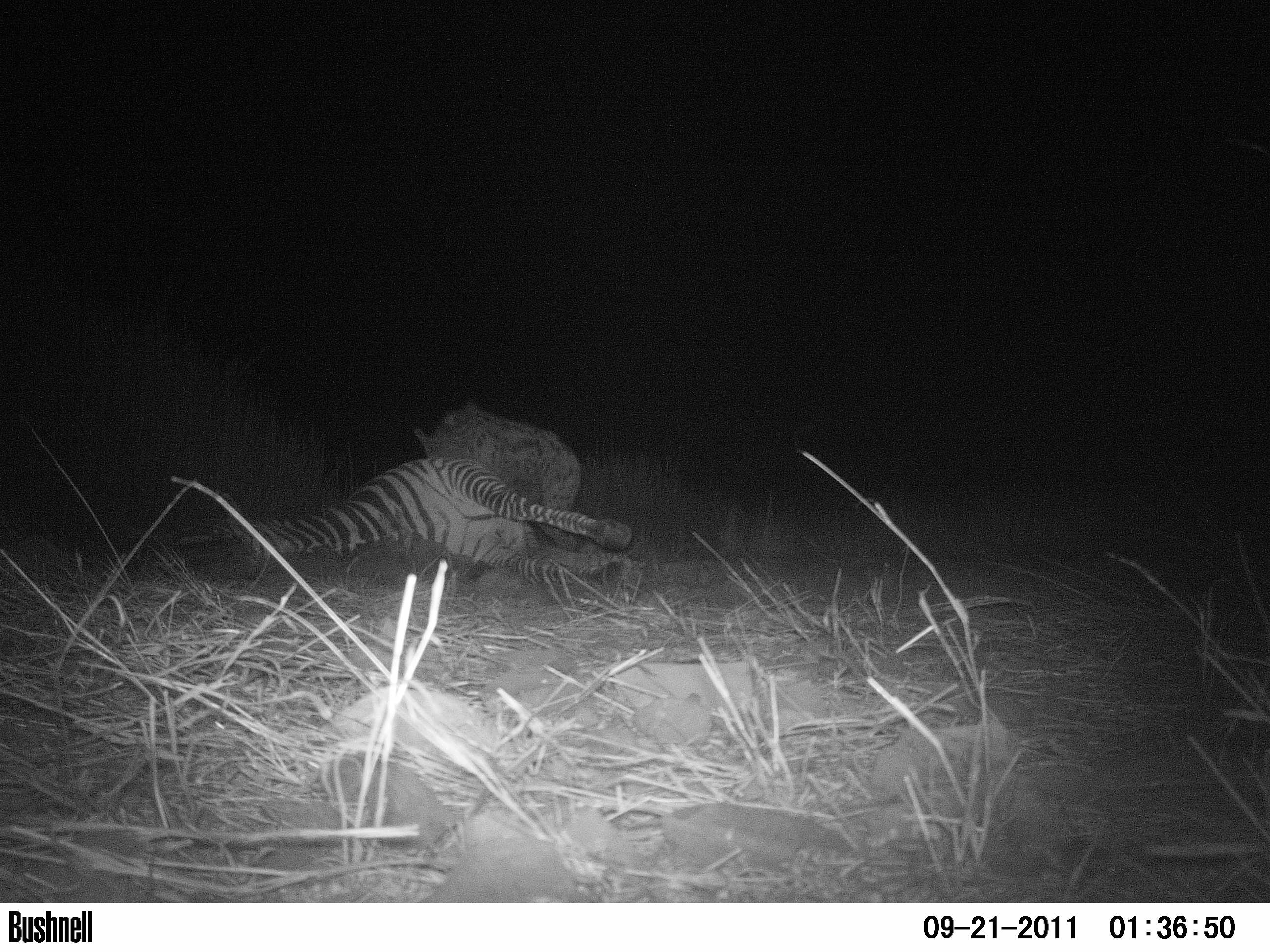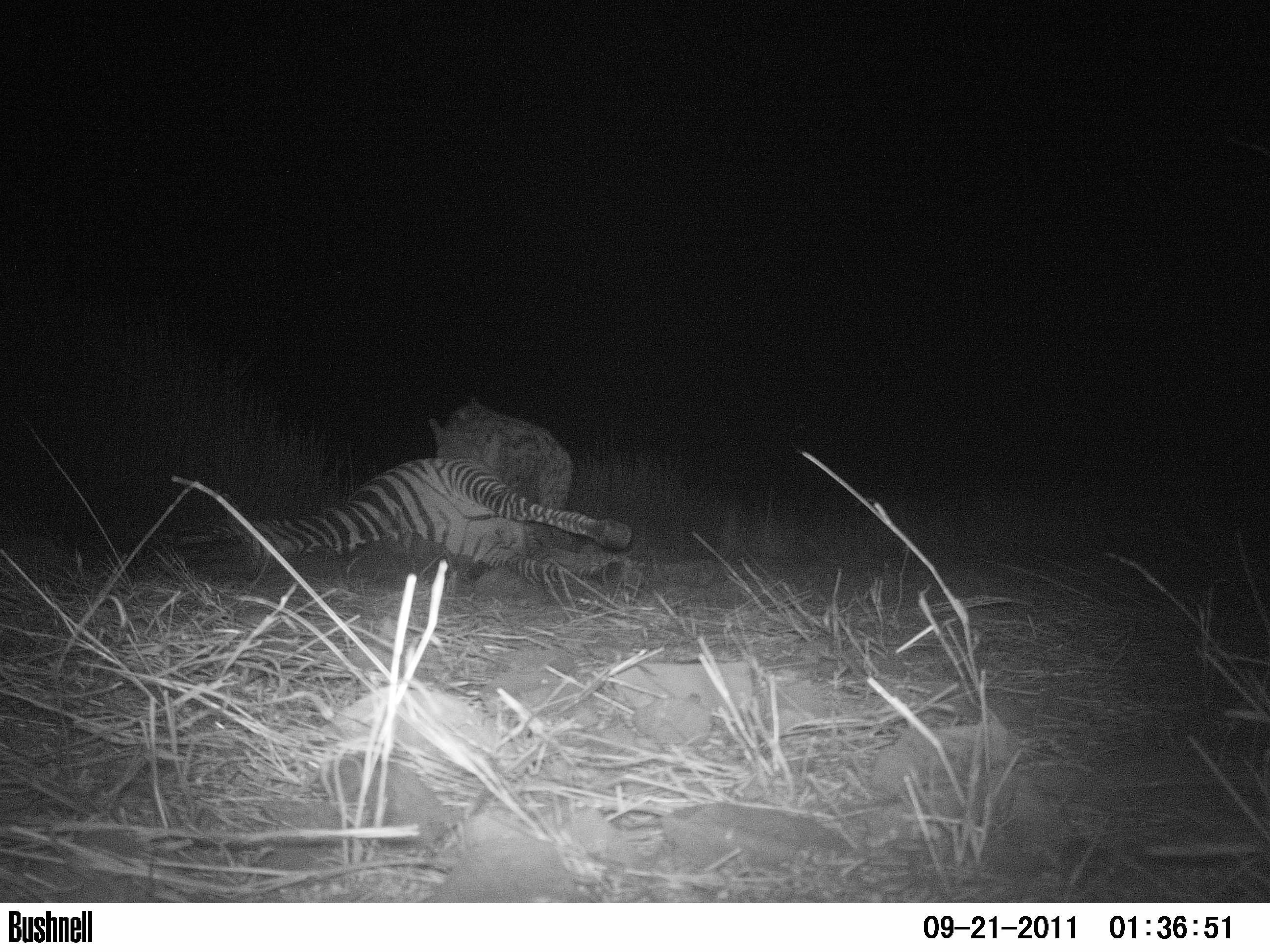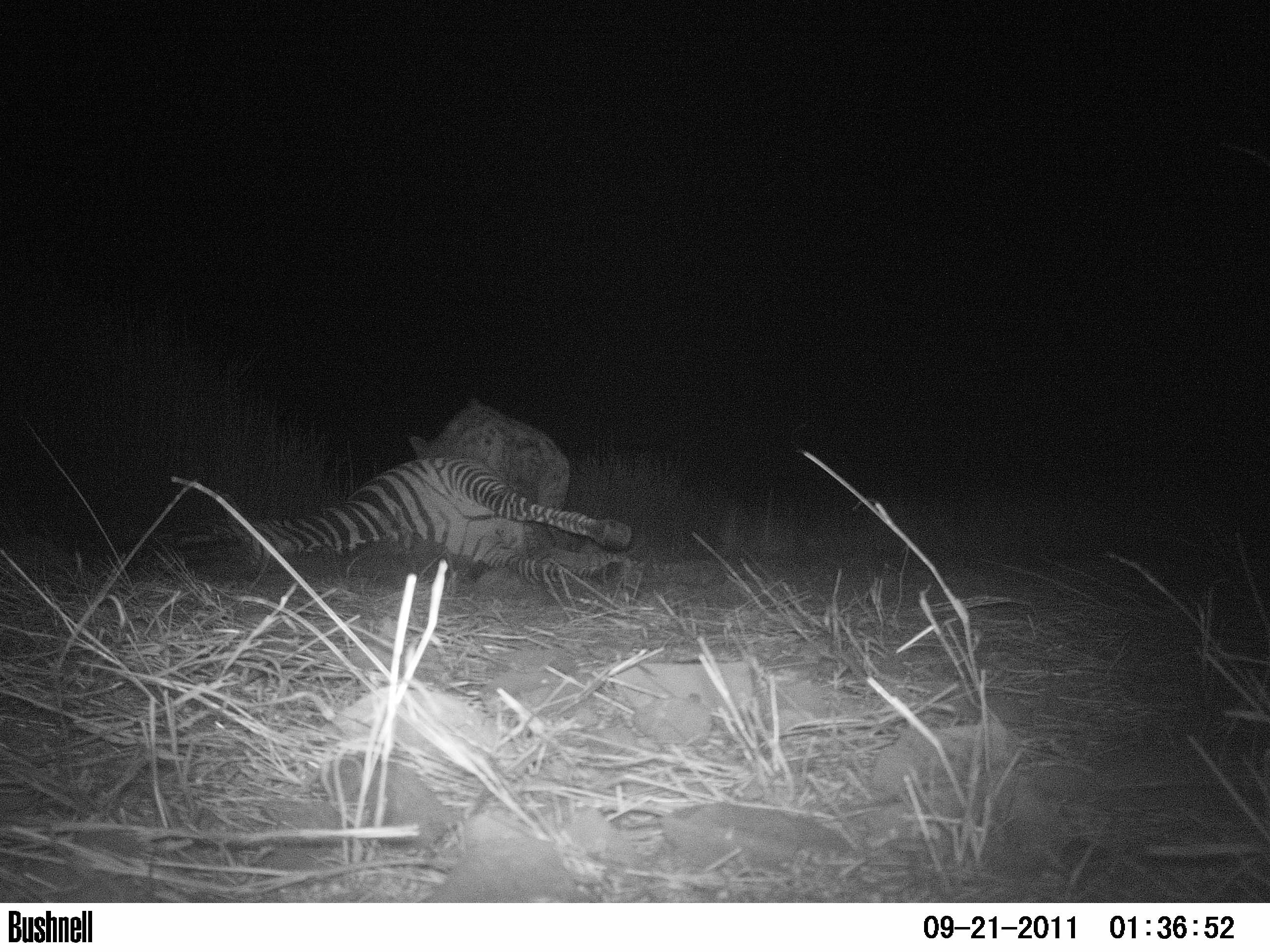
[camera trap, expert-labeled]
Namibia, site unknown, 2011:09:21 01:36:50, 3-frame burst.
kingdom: Animalia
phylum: Chordata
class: Mammalia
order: Carnivora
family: Hyaenidae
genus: Crocuta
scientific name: Crocuta crocuta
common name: spotted hyena